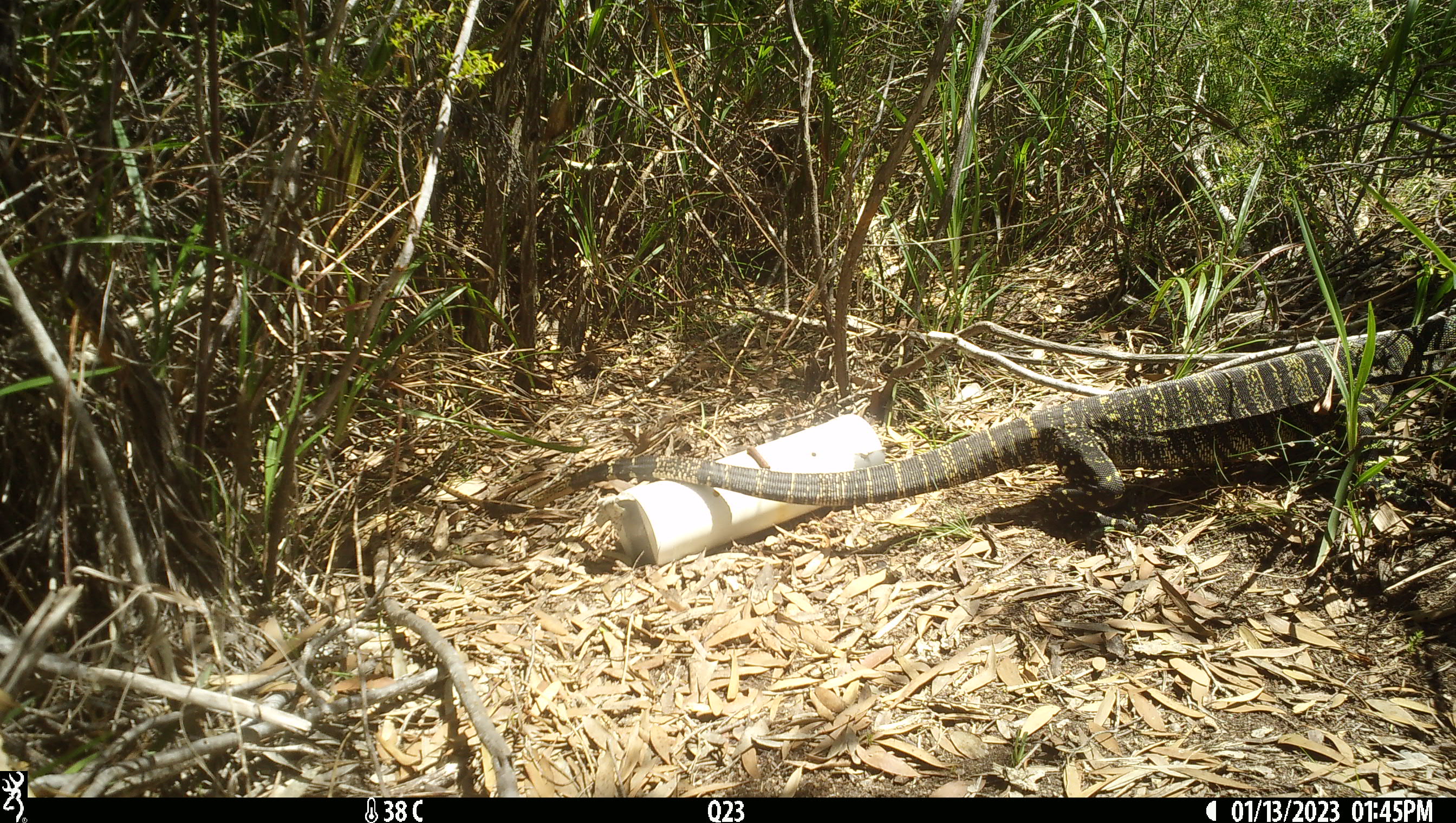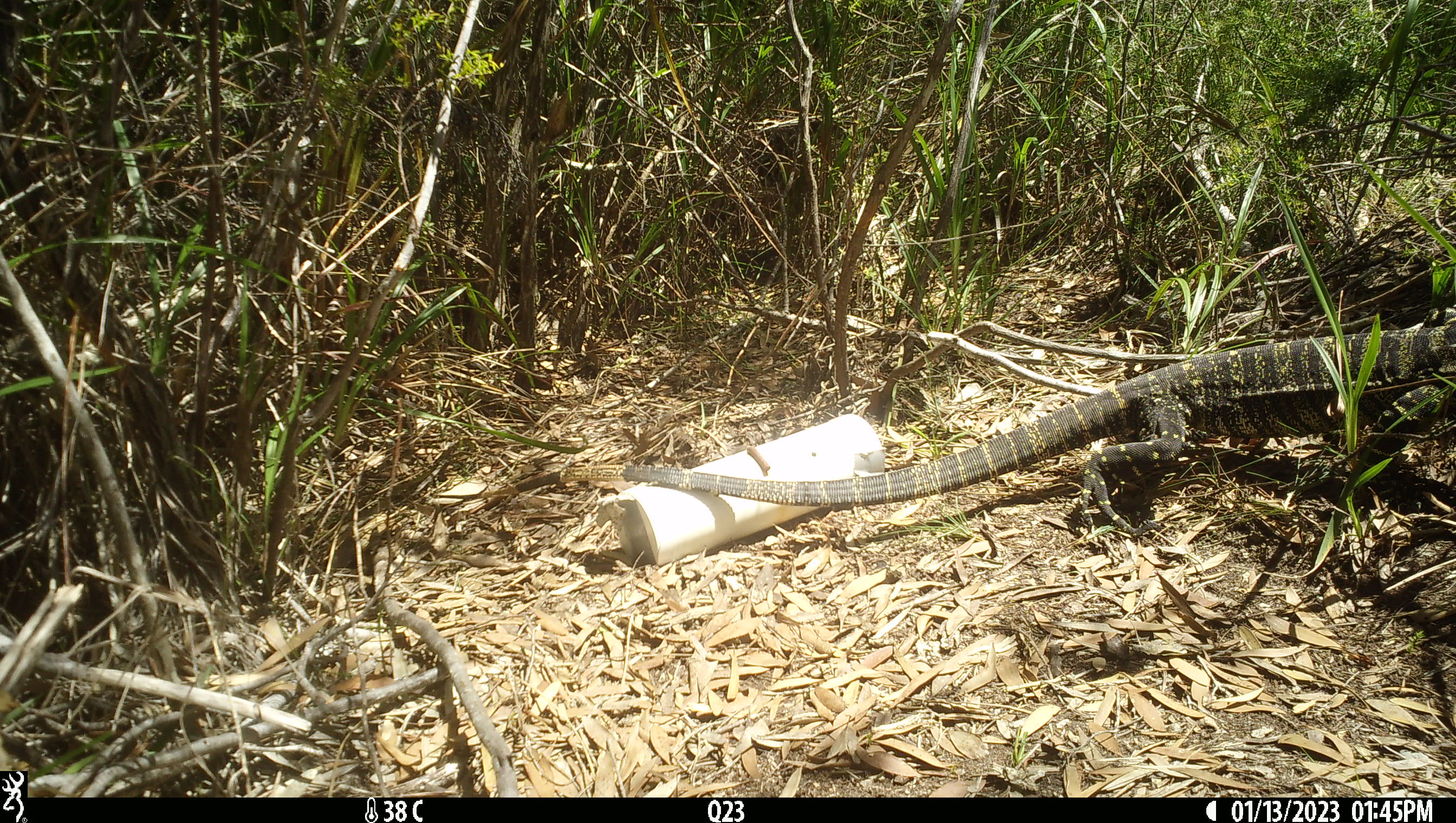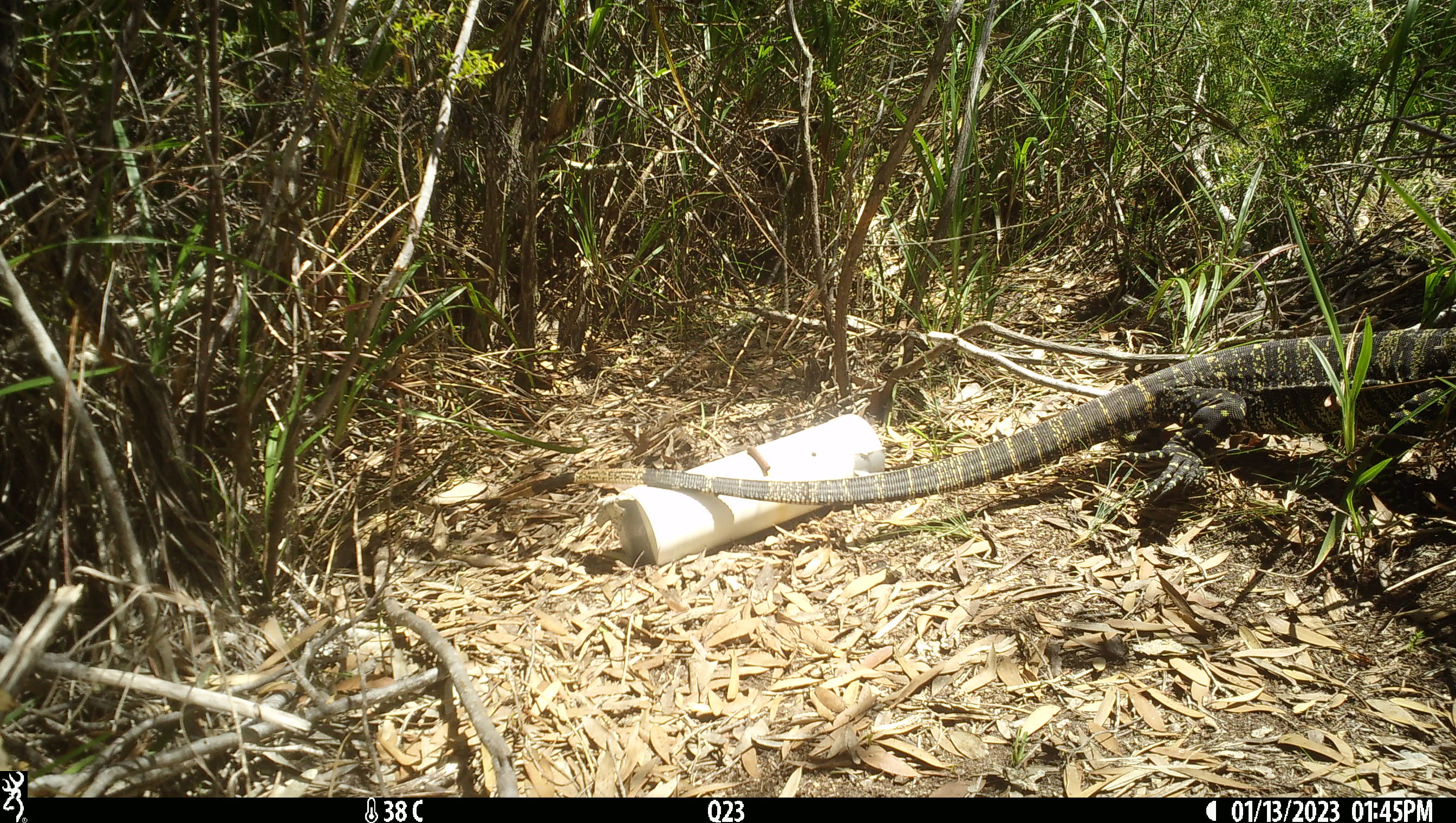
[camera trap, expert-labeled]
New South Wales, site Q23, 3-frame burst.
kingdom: Animalia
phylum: Chordata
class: Reptilia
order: Squamata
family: Varanidae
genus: Varanus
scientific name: Varanus varius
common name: lace monitor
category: goanna